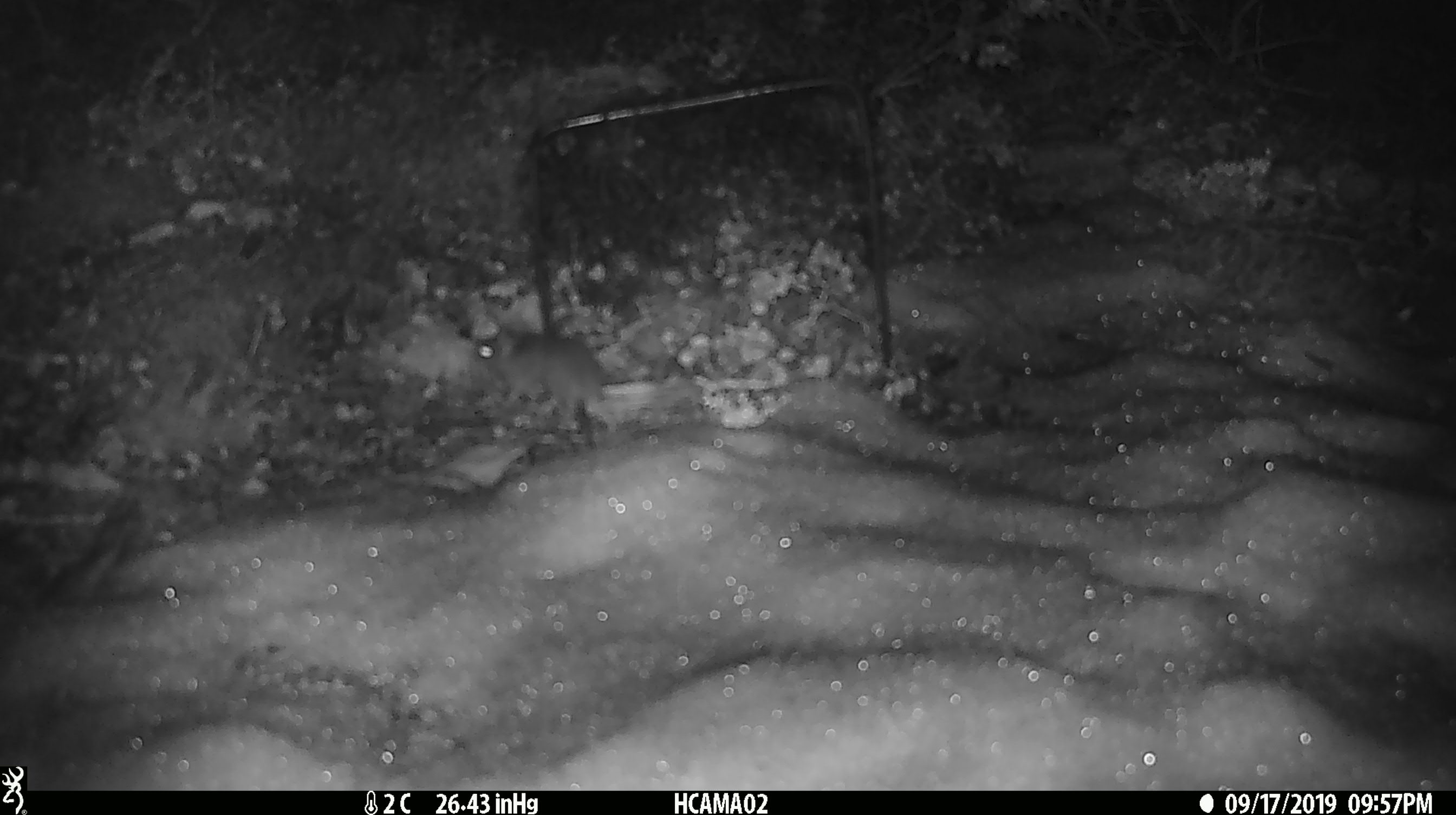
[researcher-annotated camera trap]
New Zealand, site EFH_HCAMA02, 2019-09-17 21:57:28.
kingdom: Animalia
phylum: Chordata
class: Mammalia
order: Rodentia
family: Muridae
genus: Mus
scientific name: Mus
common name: mouse